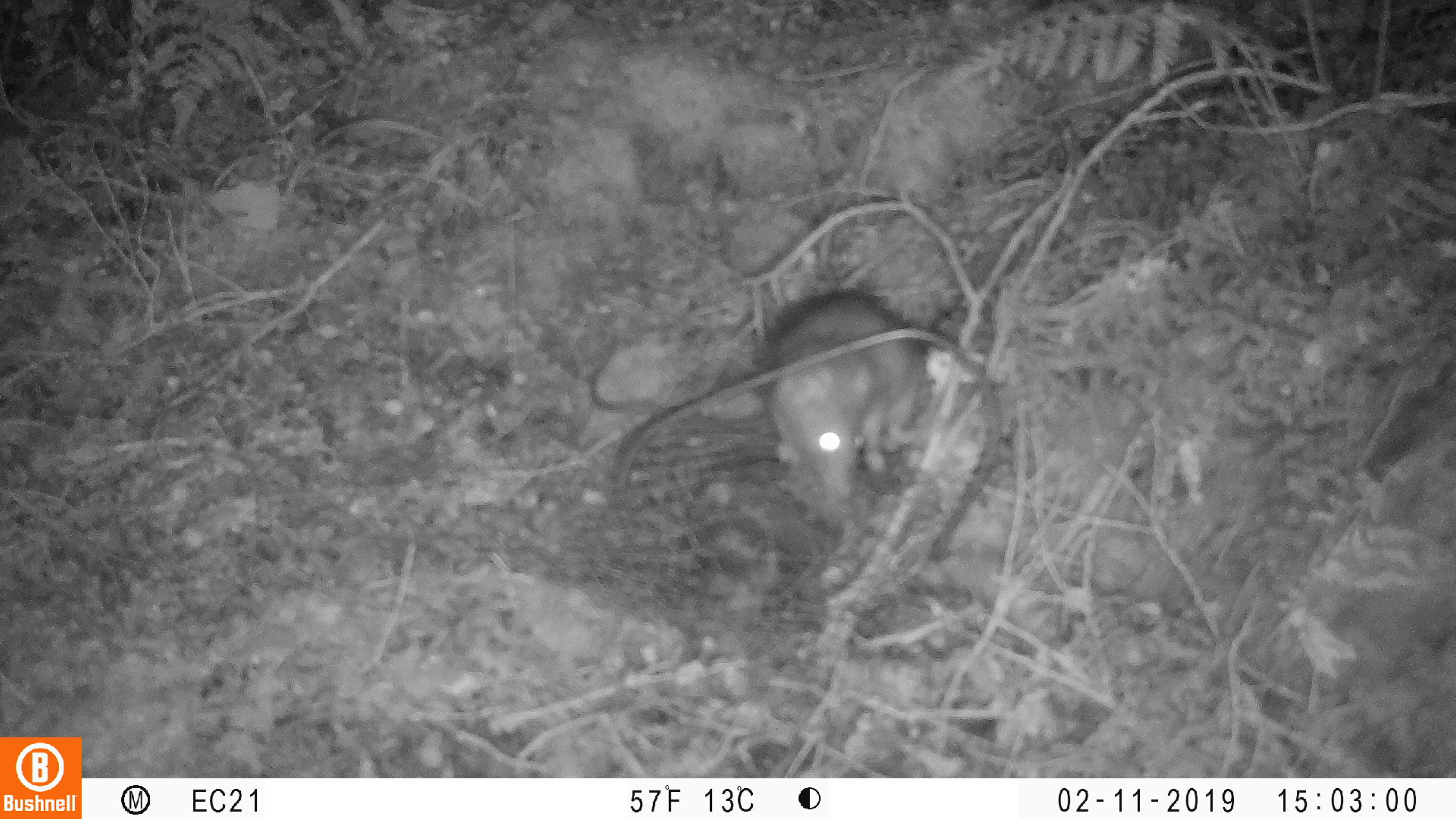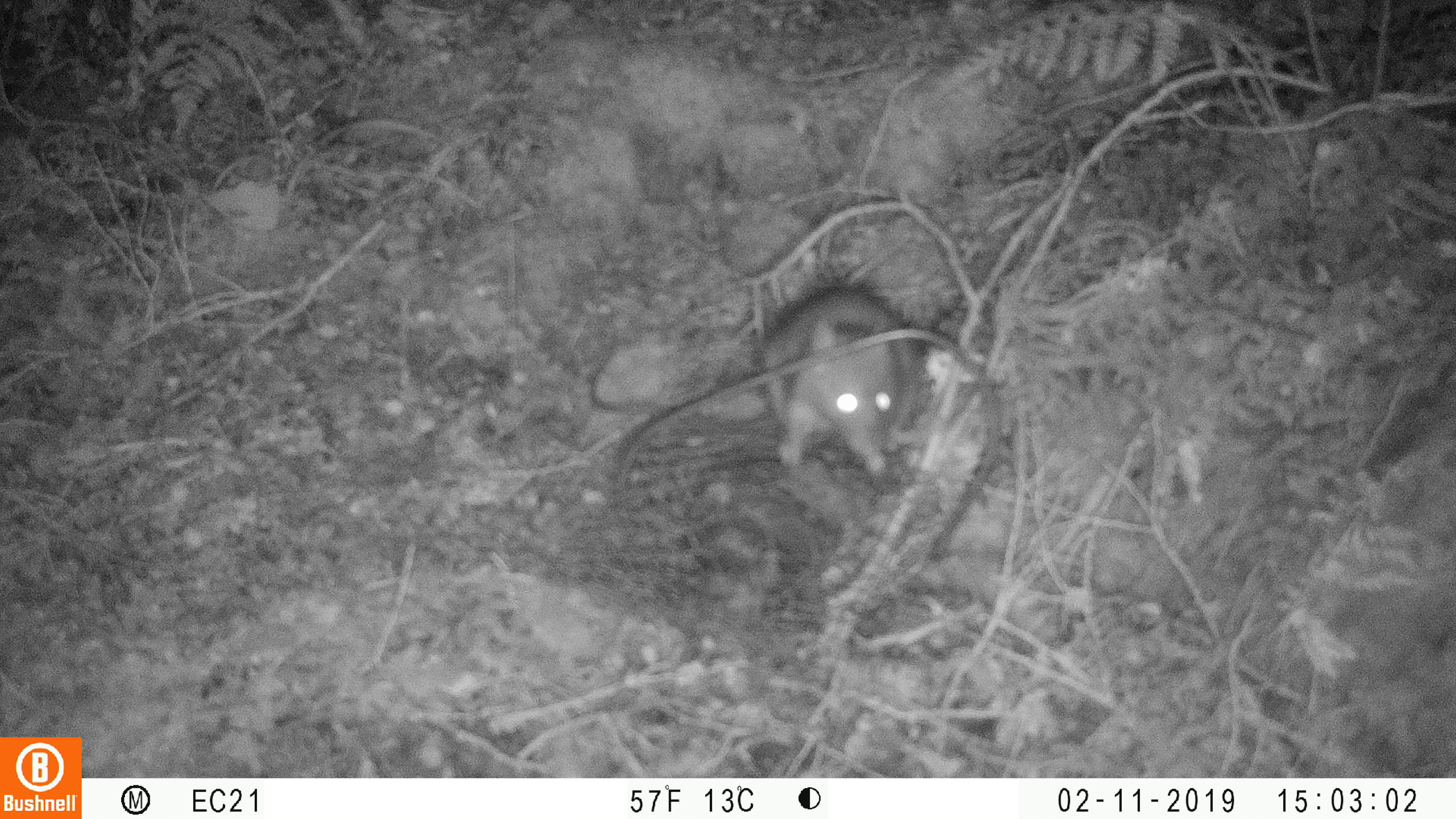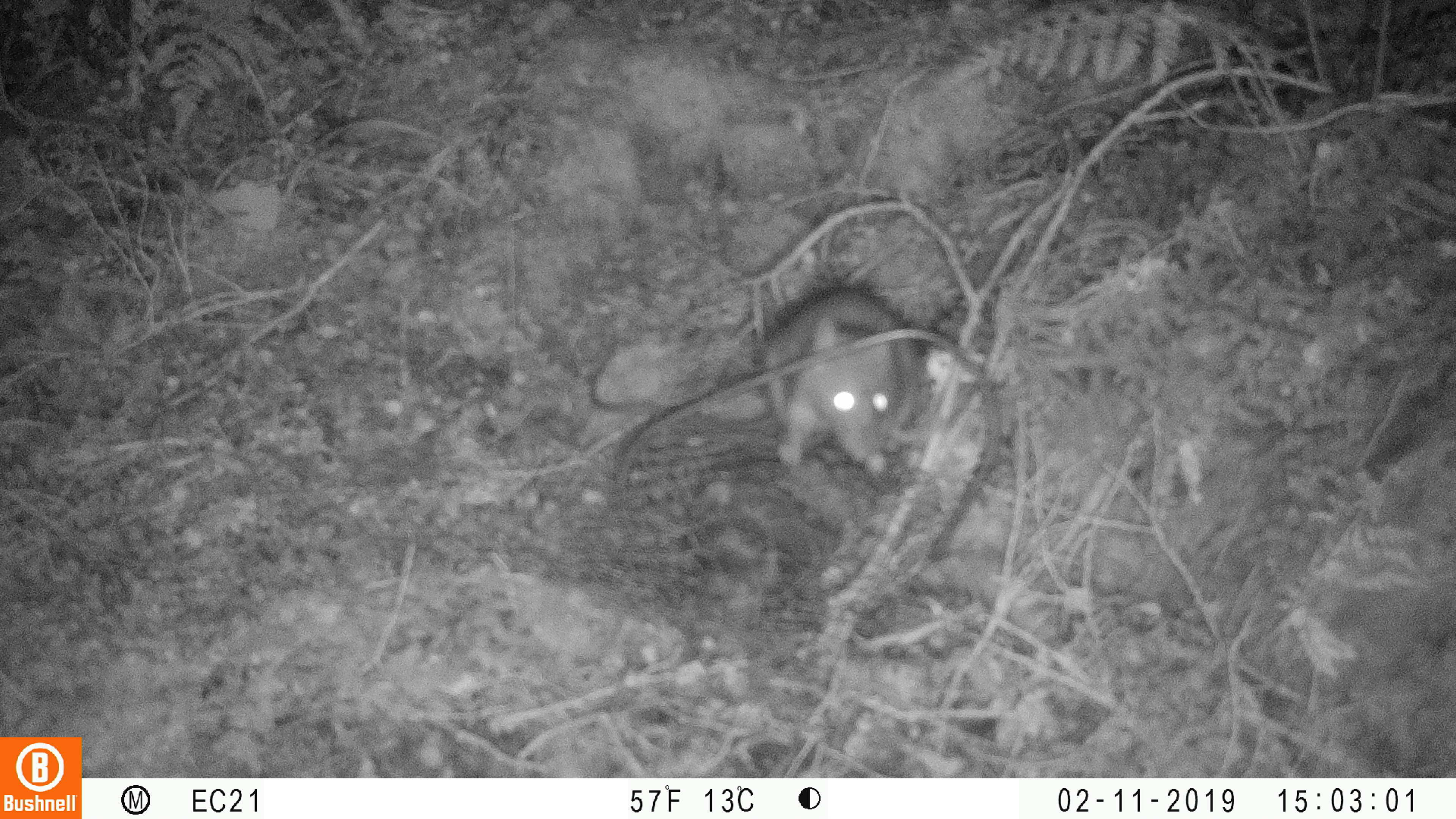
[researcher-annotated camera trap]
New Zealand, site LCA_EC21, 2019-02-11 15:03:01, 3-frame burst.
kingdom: Animalia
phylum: Chordata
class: Mammalia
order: Rodentia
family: Muridae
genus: Rattus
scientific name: Rattus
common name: rat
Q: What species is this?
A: Rat (Rattus).